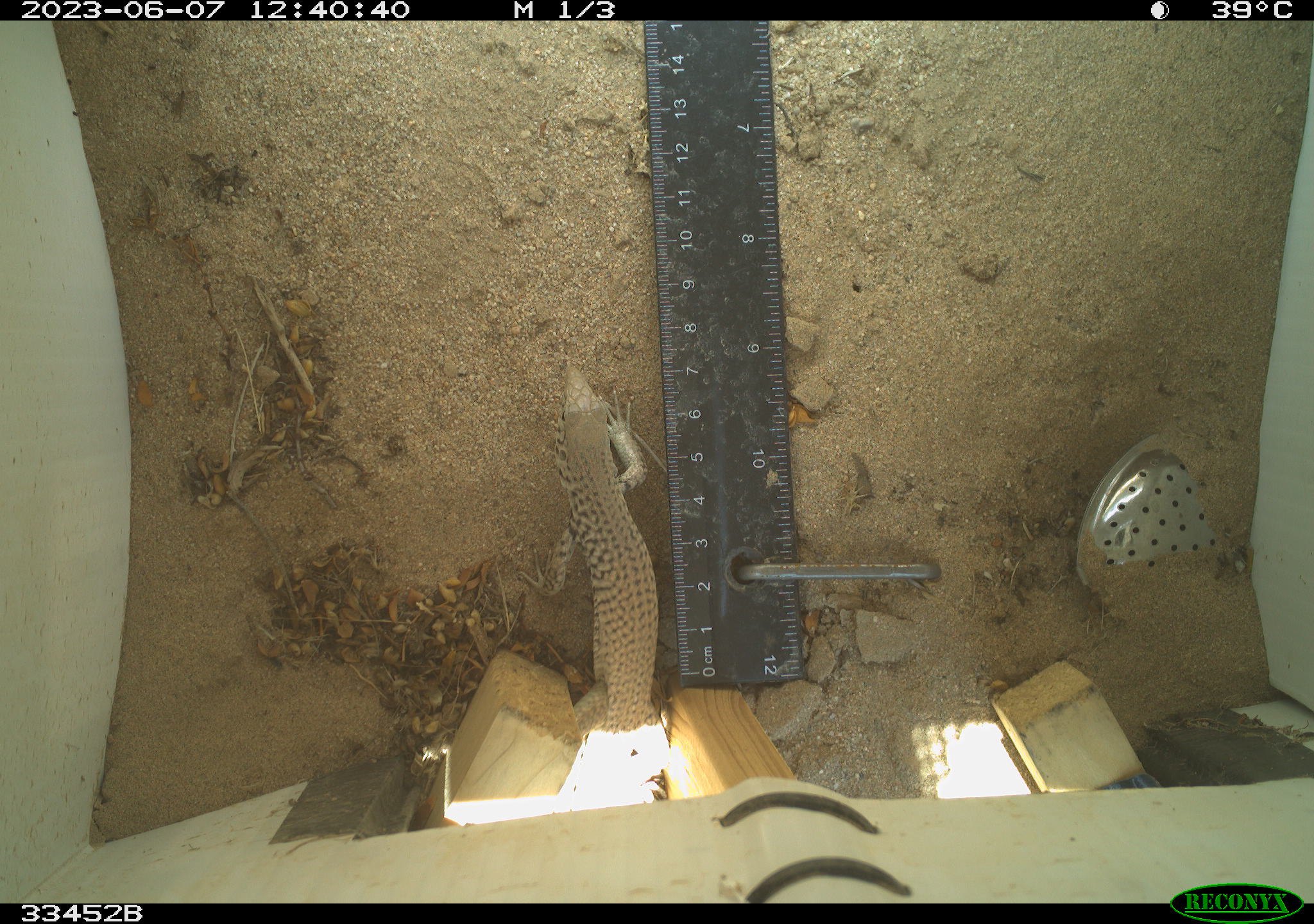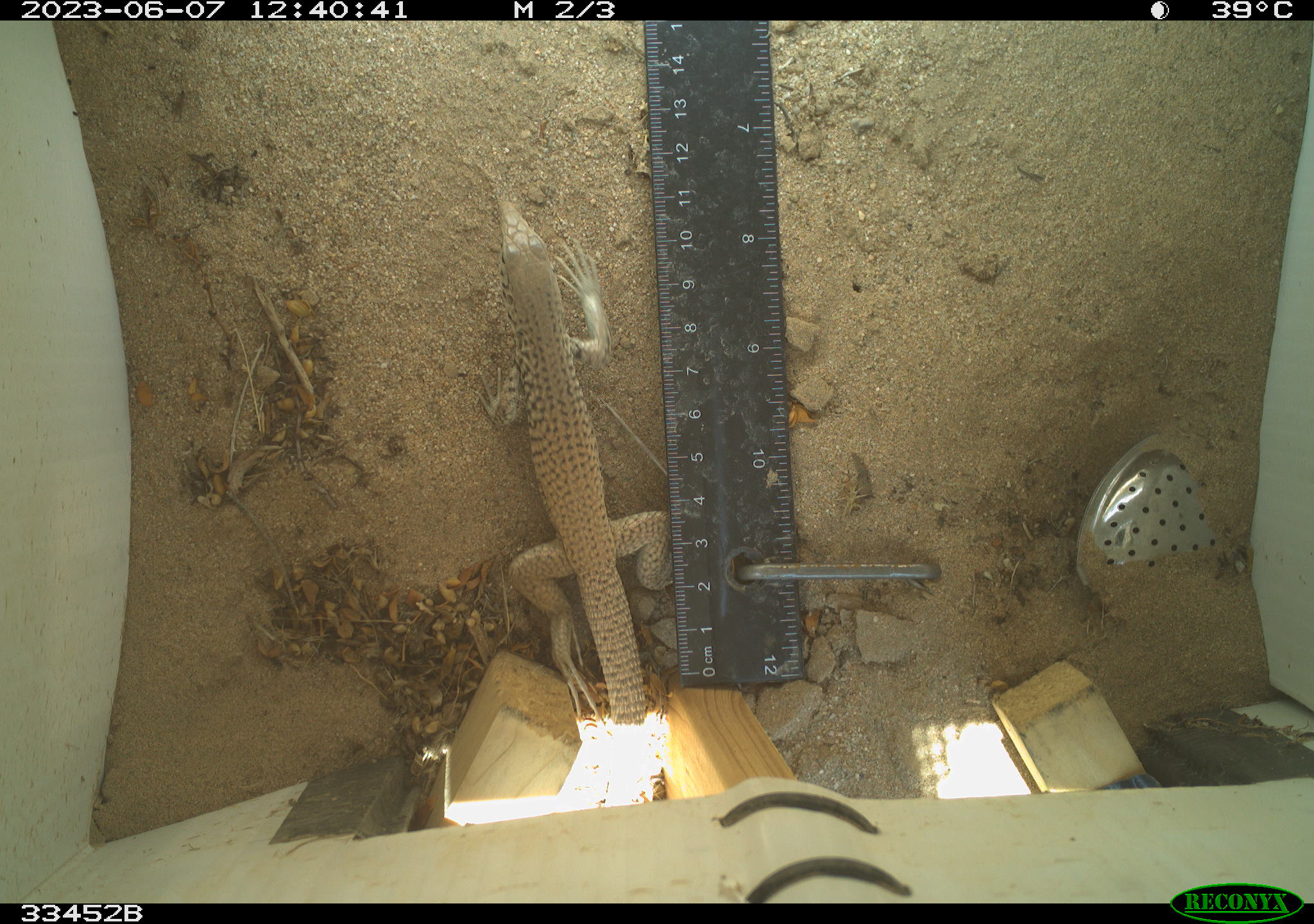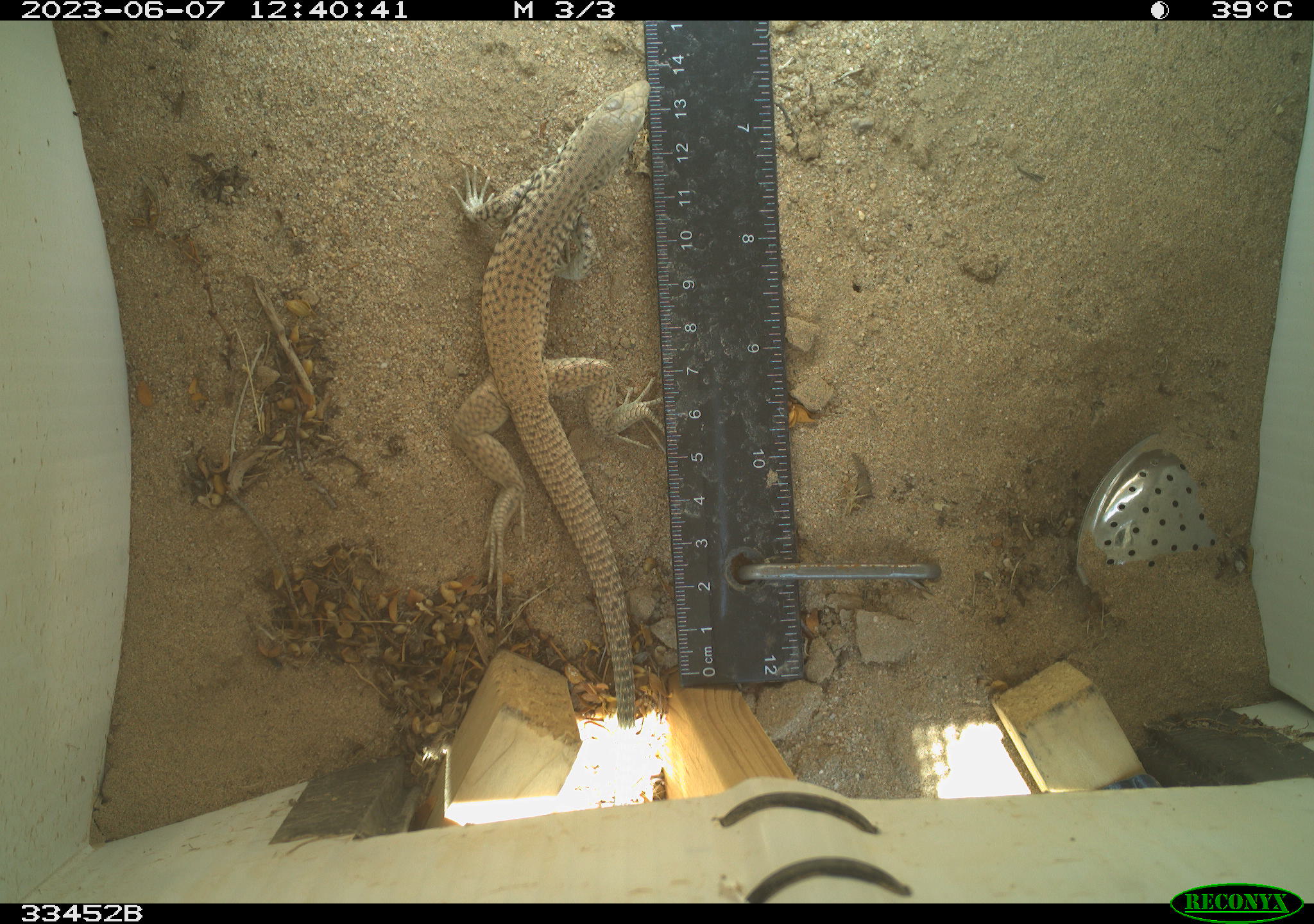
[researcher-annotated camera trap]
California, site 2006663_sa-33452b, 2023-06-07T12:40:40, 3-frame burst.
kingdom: Animalia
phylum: Chordata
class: Reptilia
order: Squamata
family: Teiidae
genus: Aspidoscelis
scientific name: Aspidoscelis tigris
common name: western whiptail